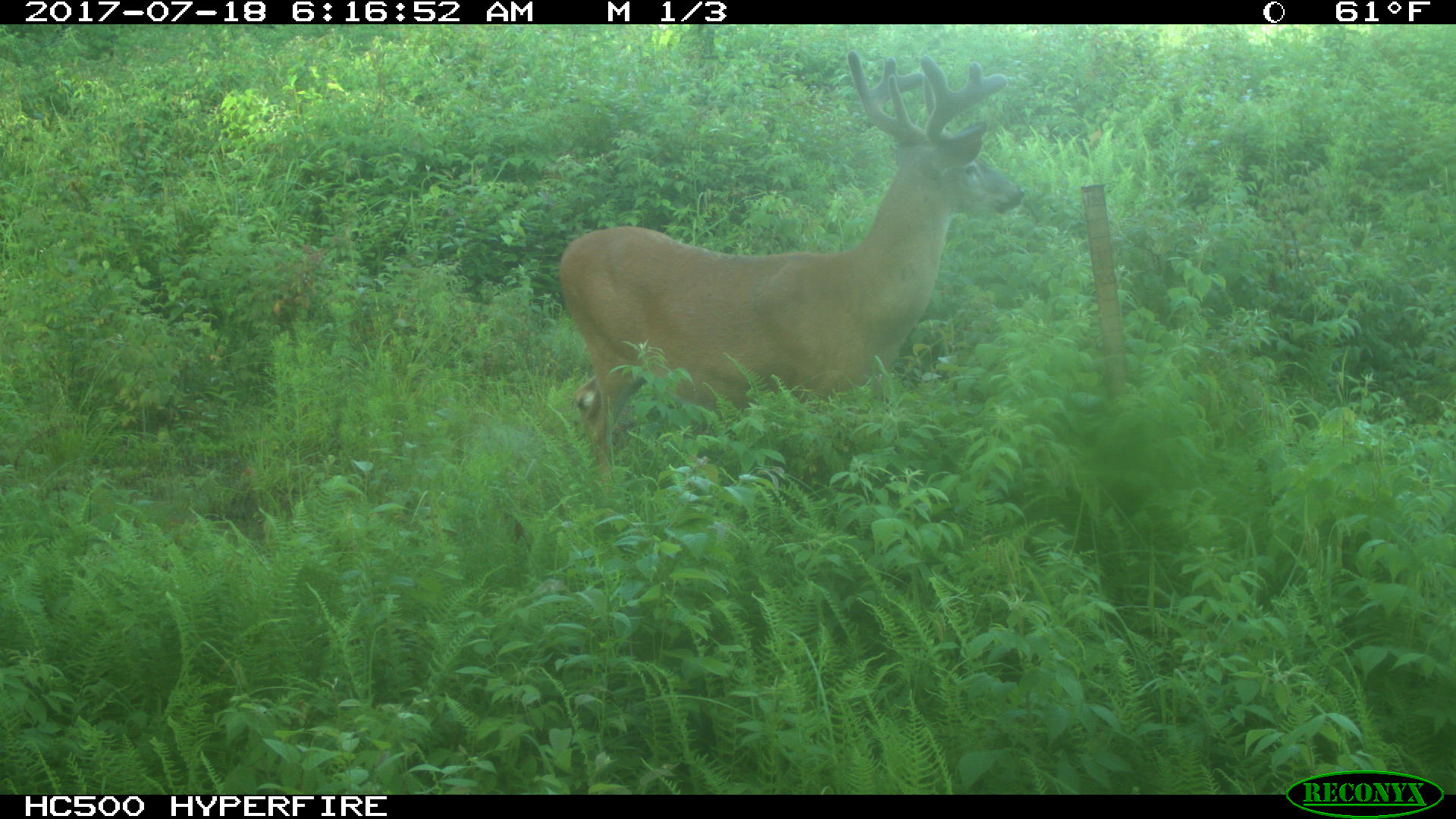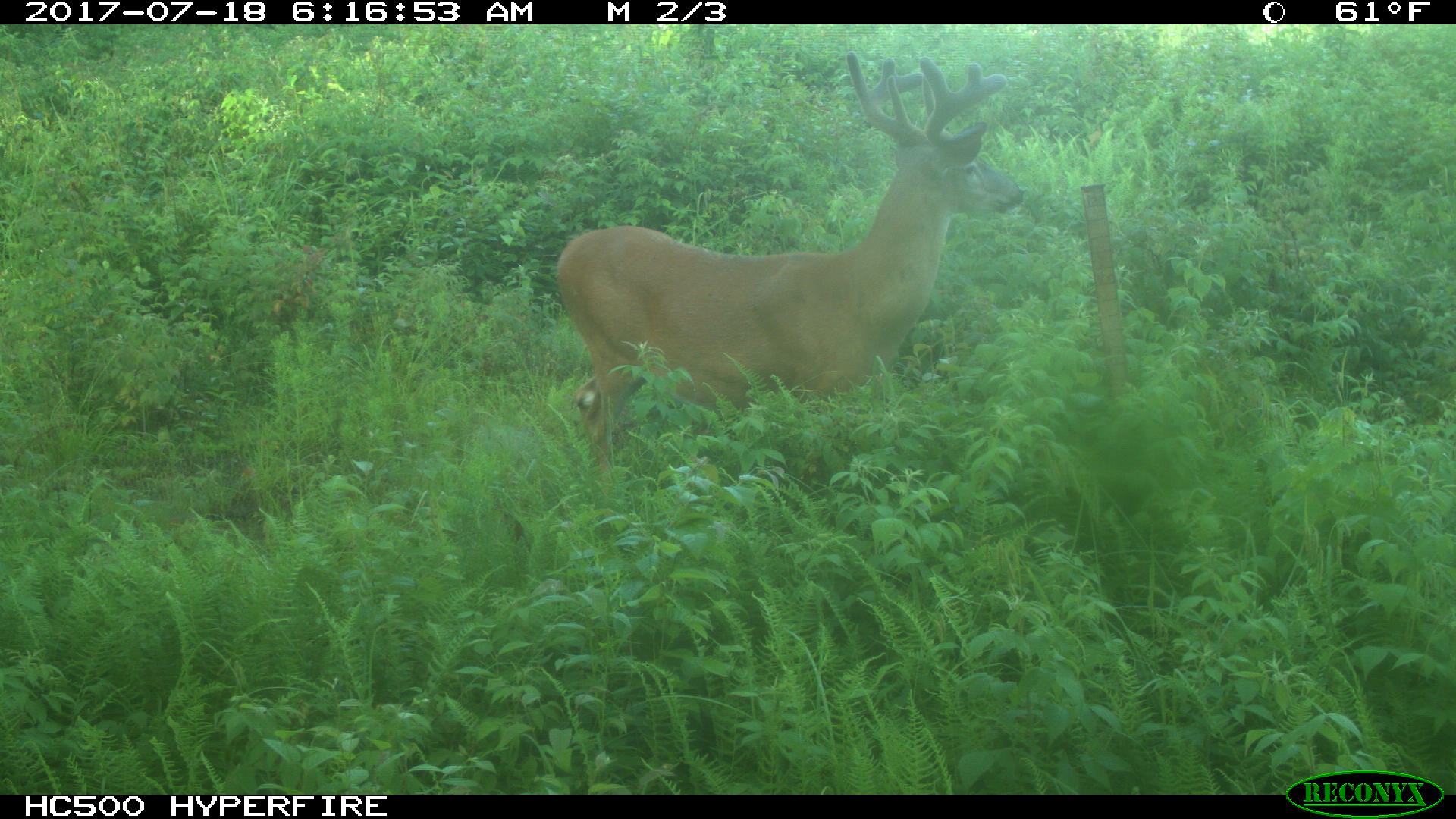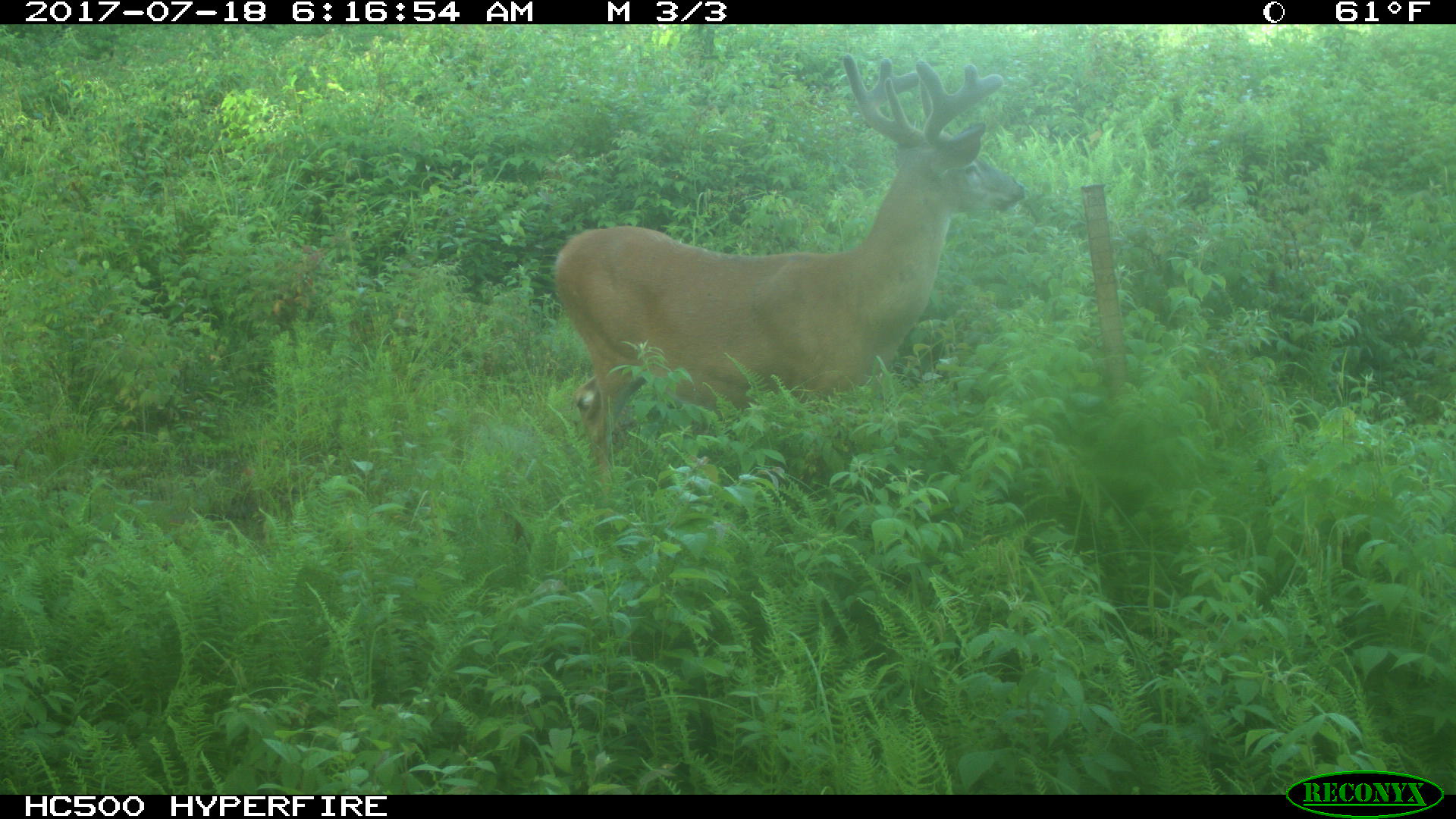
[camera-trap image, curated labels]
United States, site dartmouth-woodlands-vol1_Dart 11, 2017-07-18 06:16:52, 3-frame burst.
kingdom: Animalia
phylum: Chordata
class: Mammalia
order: Artiodactyla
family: Cervidae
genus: Odocoileus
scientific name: Odocoileus virginianus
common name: white-tailed deer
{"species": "white-tailed deer (Odocoileus virginianus)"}